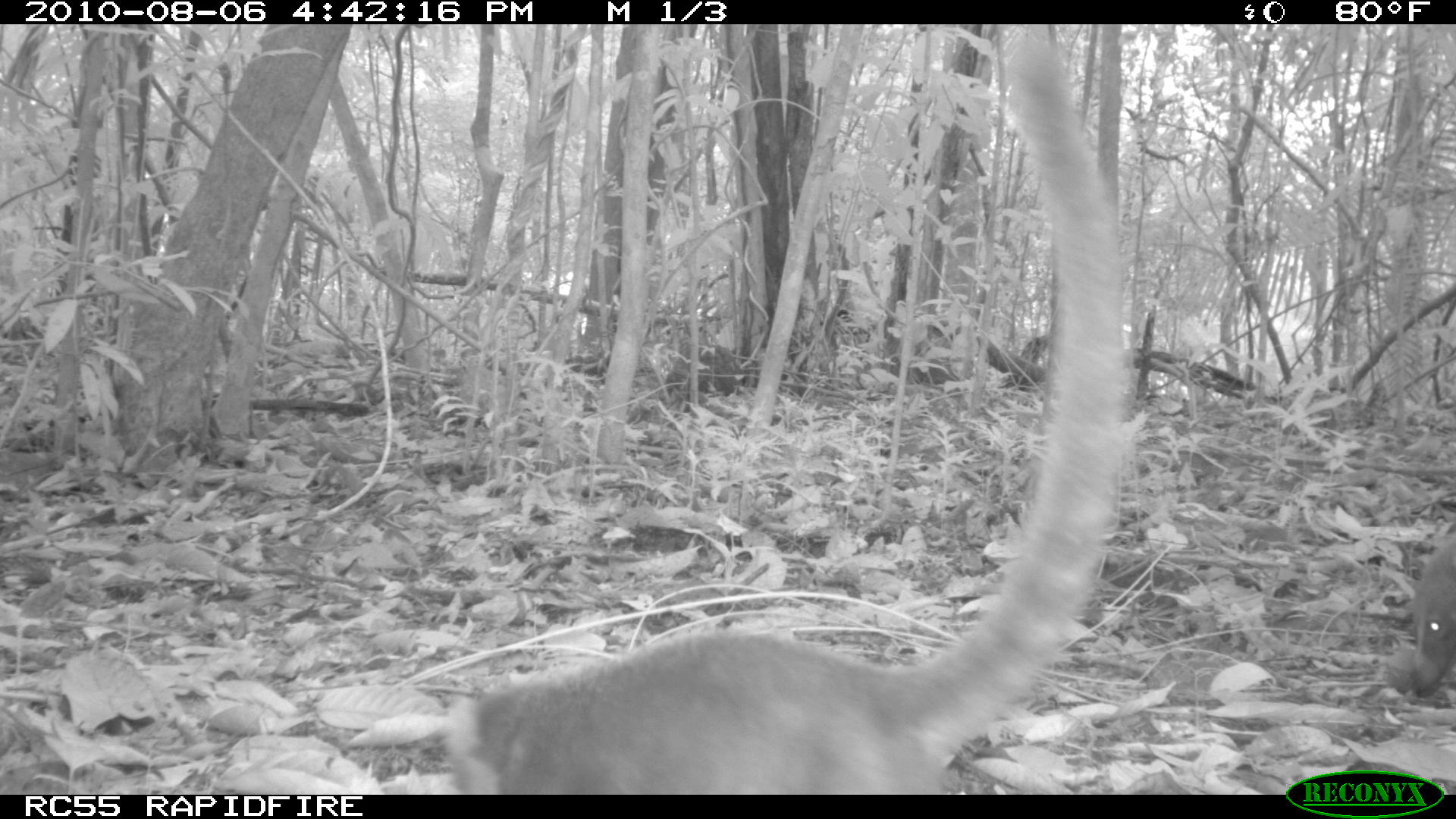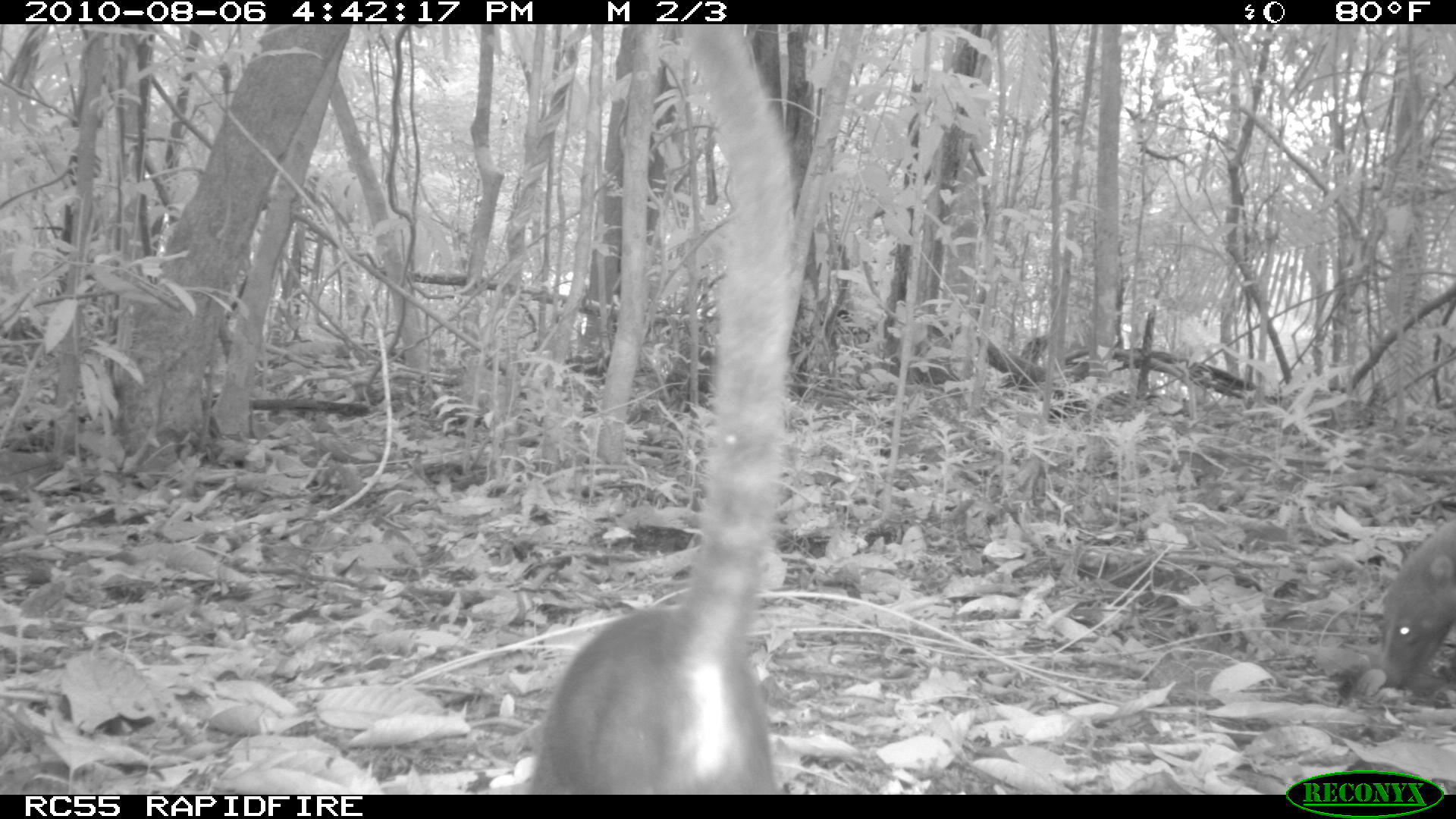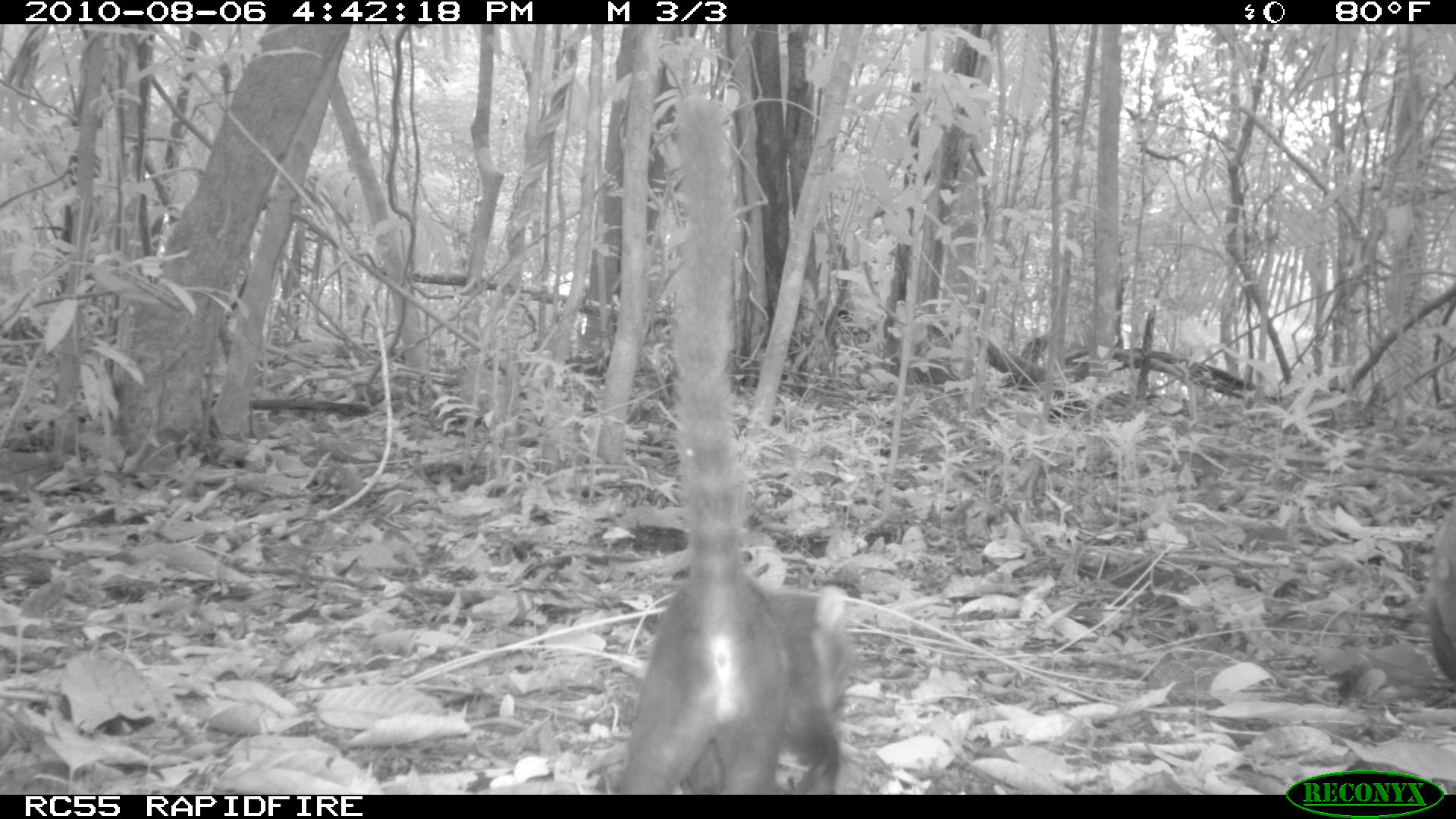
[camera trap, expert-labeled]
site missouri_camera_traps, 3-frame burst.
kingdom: Animalia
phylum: Chordata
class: Mammalia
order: Carnivora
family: Procyonidae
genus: Nasua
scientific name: Nasua narica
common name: white-nosed coati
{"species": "white-nosed coati (Nasua narica)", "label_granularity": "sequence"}